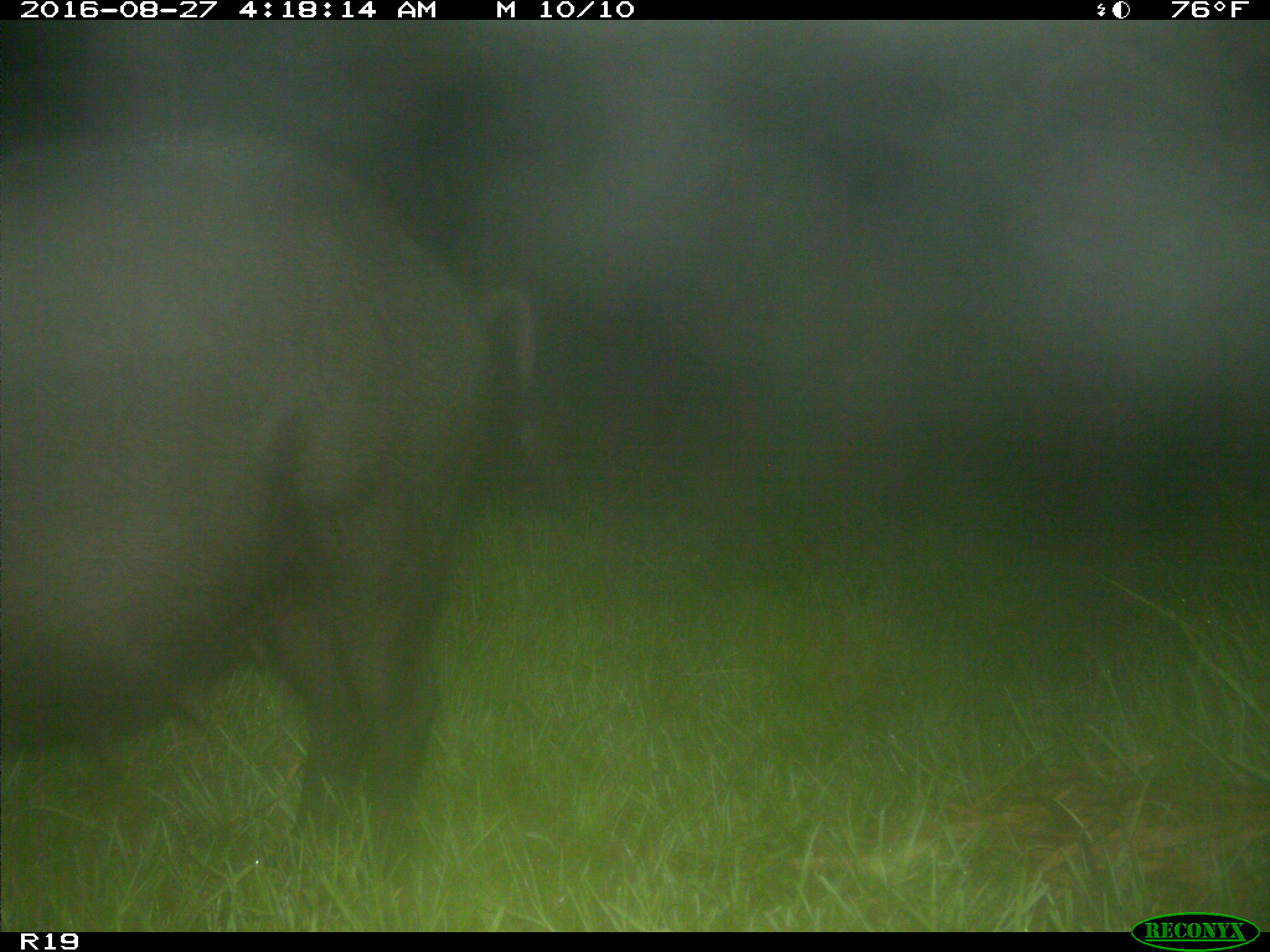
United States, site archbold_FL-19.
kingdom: Animalia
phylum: Chordata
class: Mammalia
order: Artiodactyla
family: Suidae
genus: Sus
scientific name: Sus scrofa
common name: wild boar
Sus scrofa (wild boar).